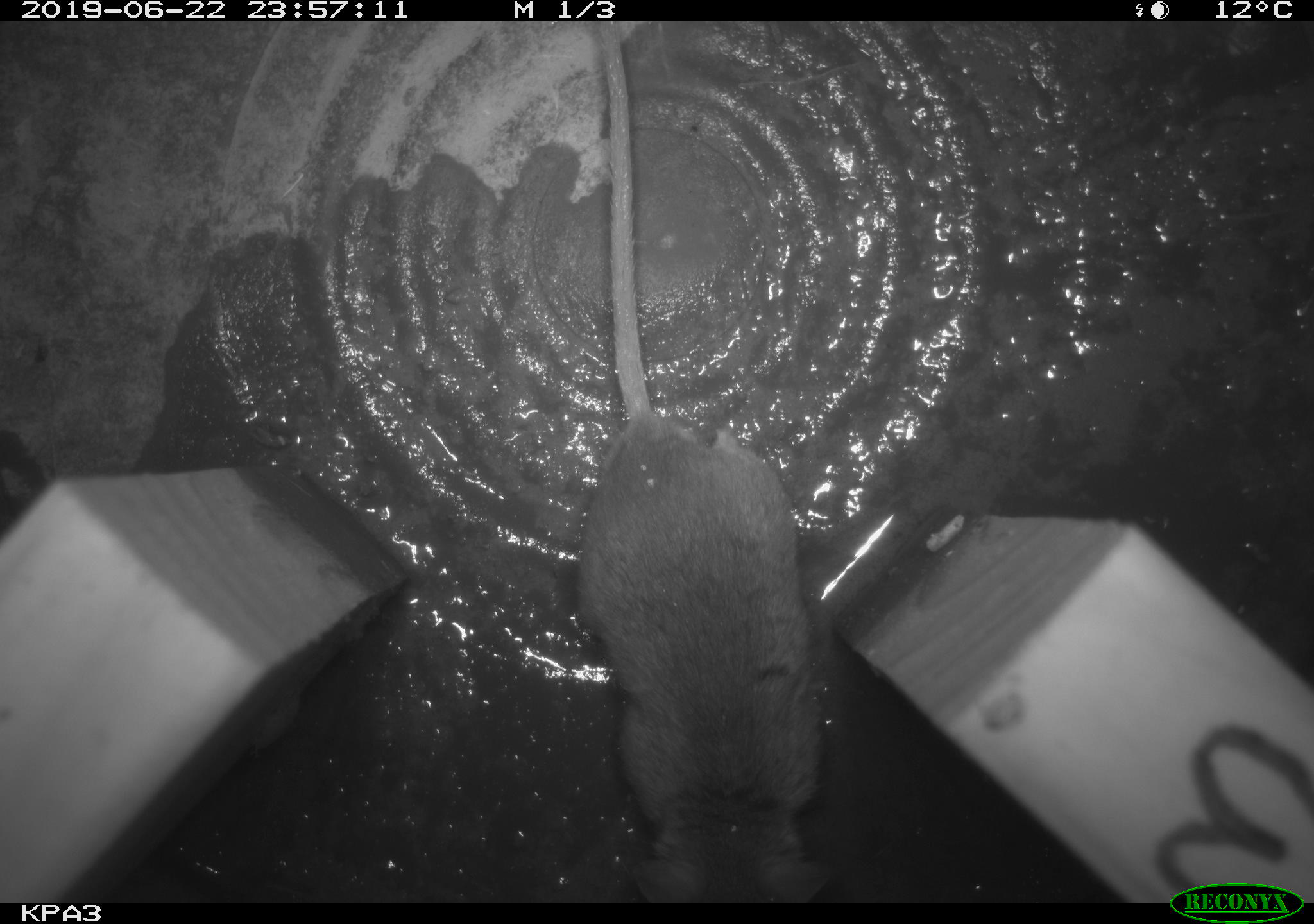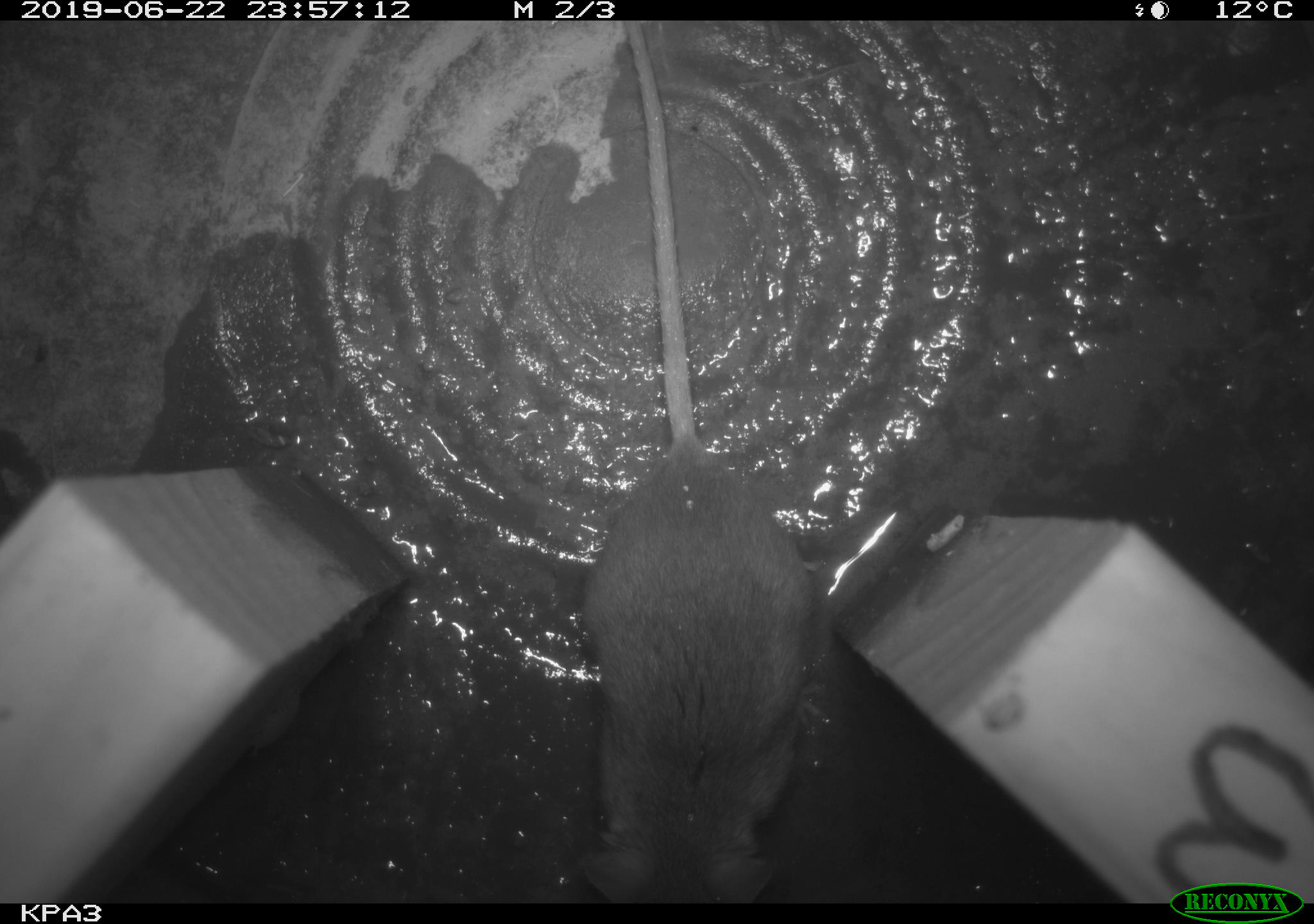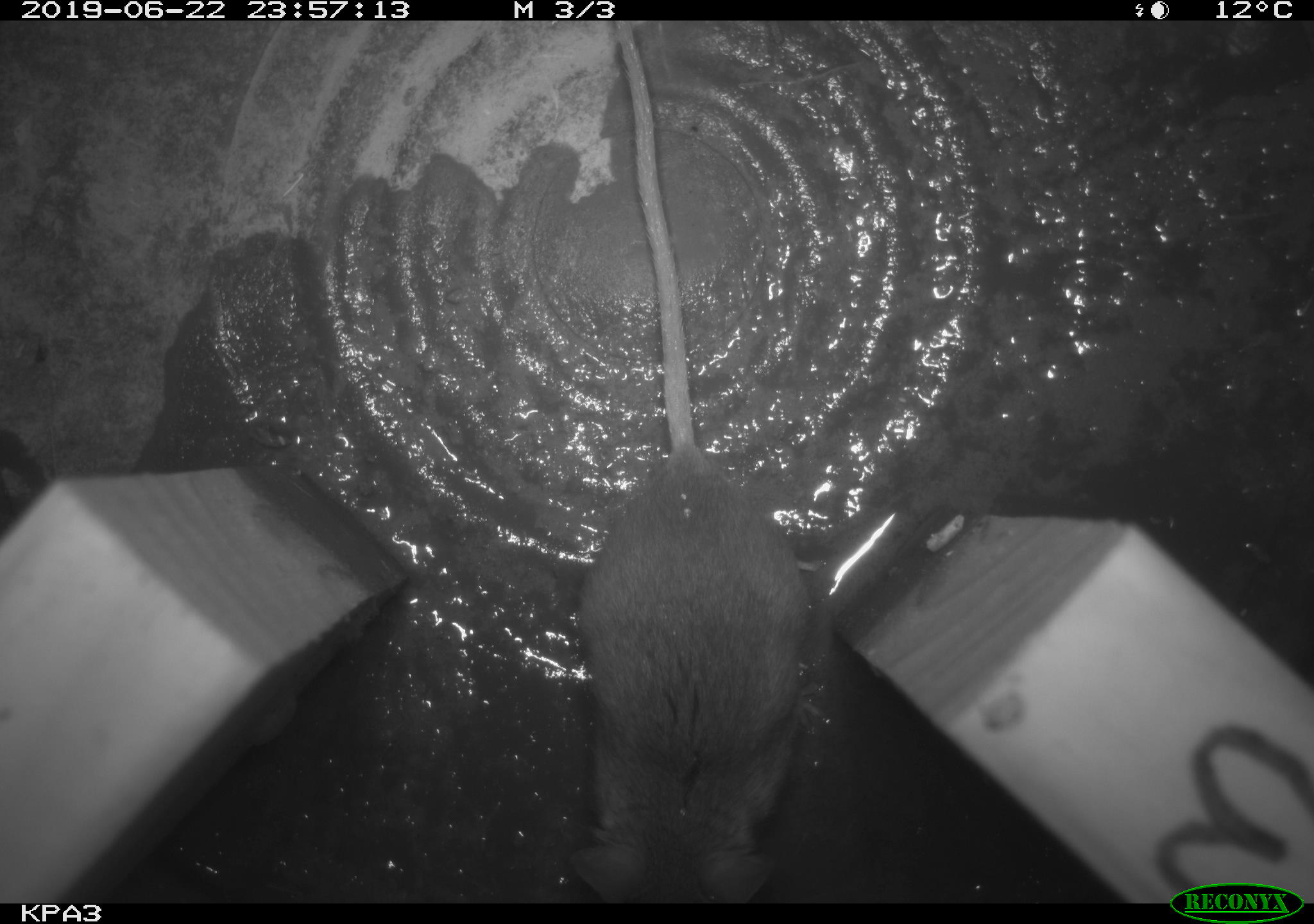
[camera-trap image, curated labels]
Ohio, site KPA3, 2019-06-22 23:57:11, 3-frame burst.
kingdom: Animalia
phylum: Chordata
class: Mammalia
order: Rodentia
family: Cricetidae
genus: Peromyscus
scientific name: Peromyscus leucopus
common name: white-footed mouse